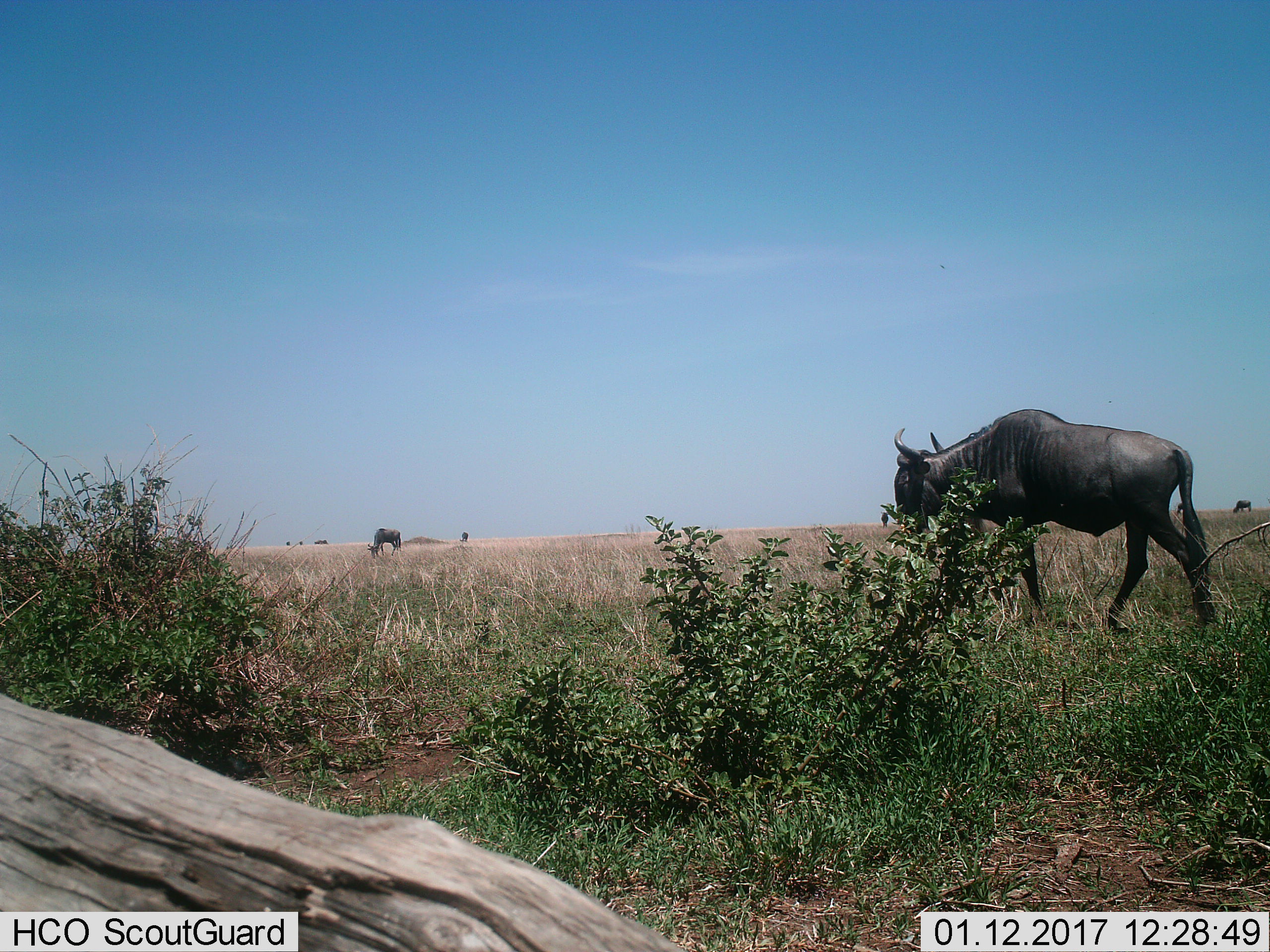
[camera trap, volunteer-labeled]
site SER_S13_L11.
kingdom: Animalia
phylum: Chordata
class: Mammalia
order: Artiodactyla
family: Bovidae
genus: Connochaetes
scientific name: Connochaetes taurinus taurinus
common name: blue wildebeest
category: wildebeestblue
Wildebeestblue (blue wildebeest) (Connochaetes taurinus taurinus), count 6. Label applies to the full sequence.